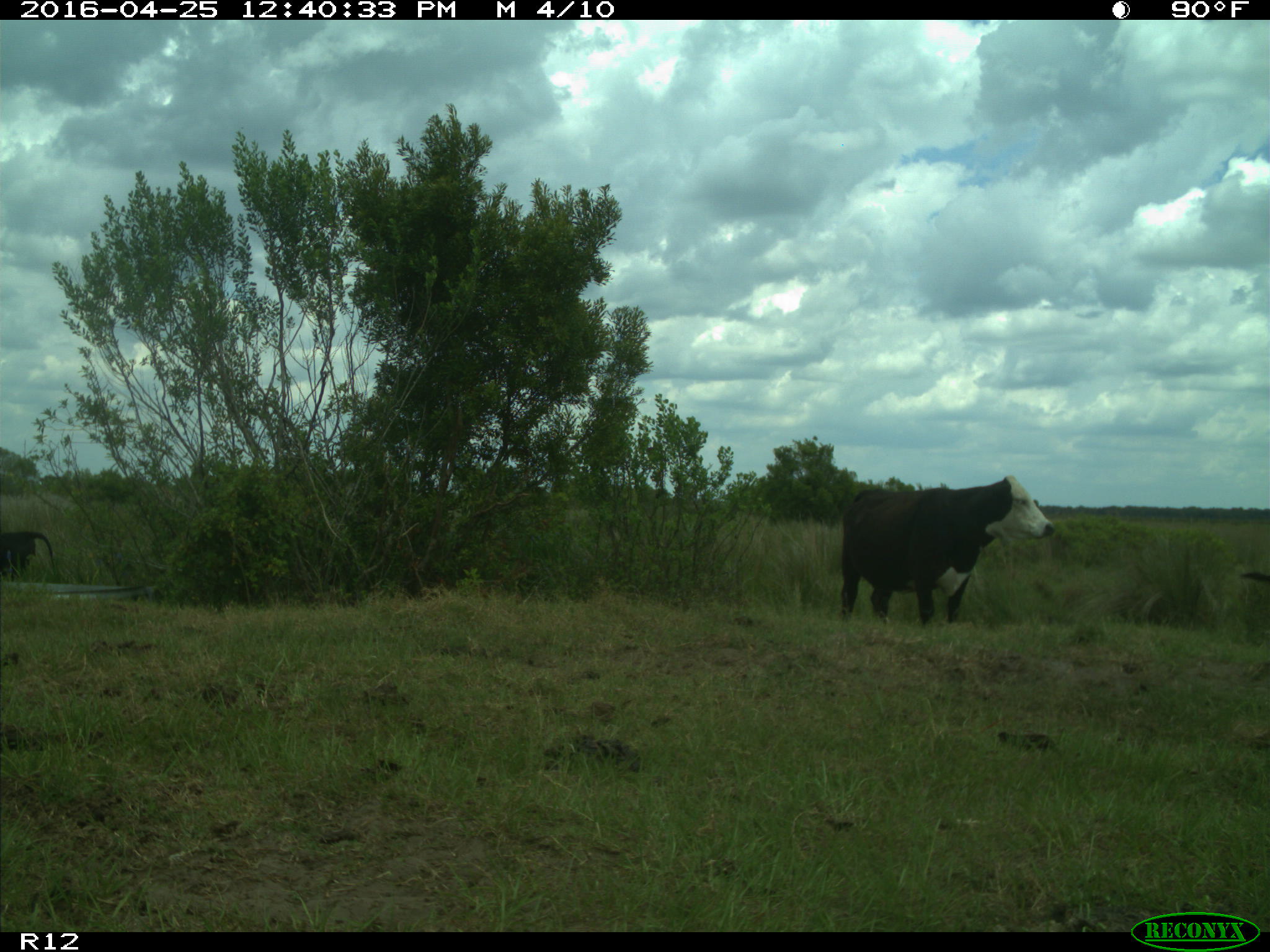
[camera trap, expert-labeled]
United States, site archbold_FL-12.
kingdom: Animalia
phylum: Chordata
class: Mammalia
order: Artiodactyla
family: Bovidae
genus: Bos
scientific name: Bos taurus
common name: domestic cow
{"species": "Bos taurus (domestic cow)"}